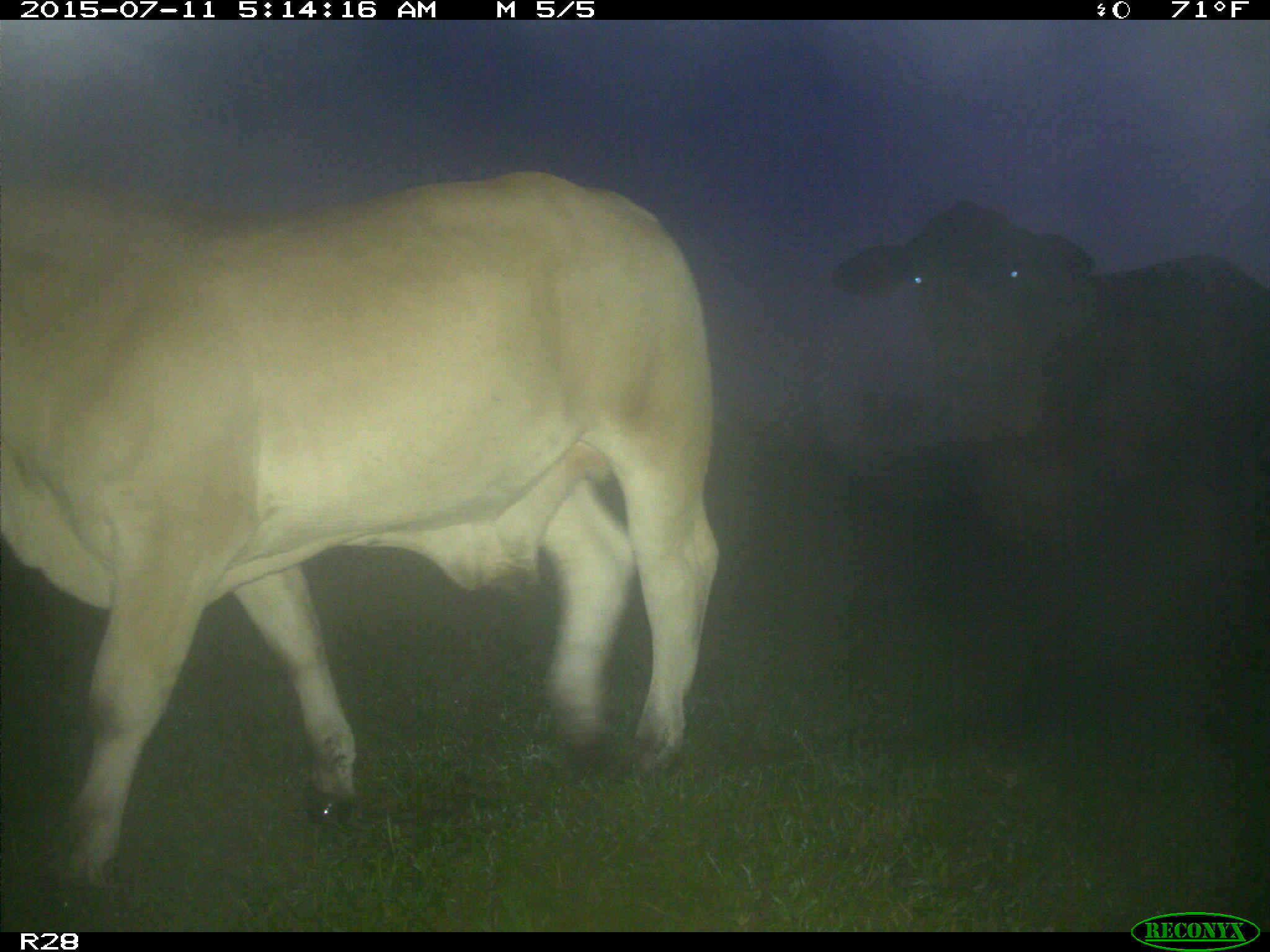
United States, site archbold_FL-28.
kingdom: Animalia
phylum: Chordata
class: Mammalia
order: Artiodactyla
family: Bovidae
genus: Bos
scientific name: Bos taurus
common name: domestic cow